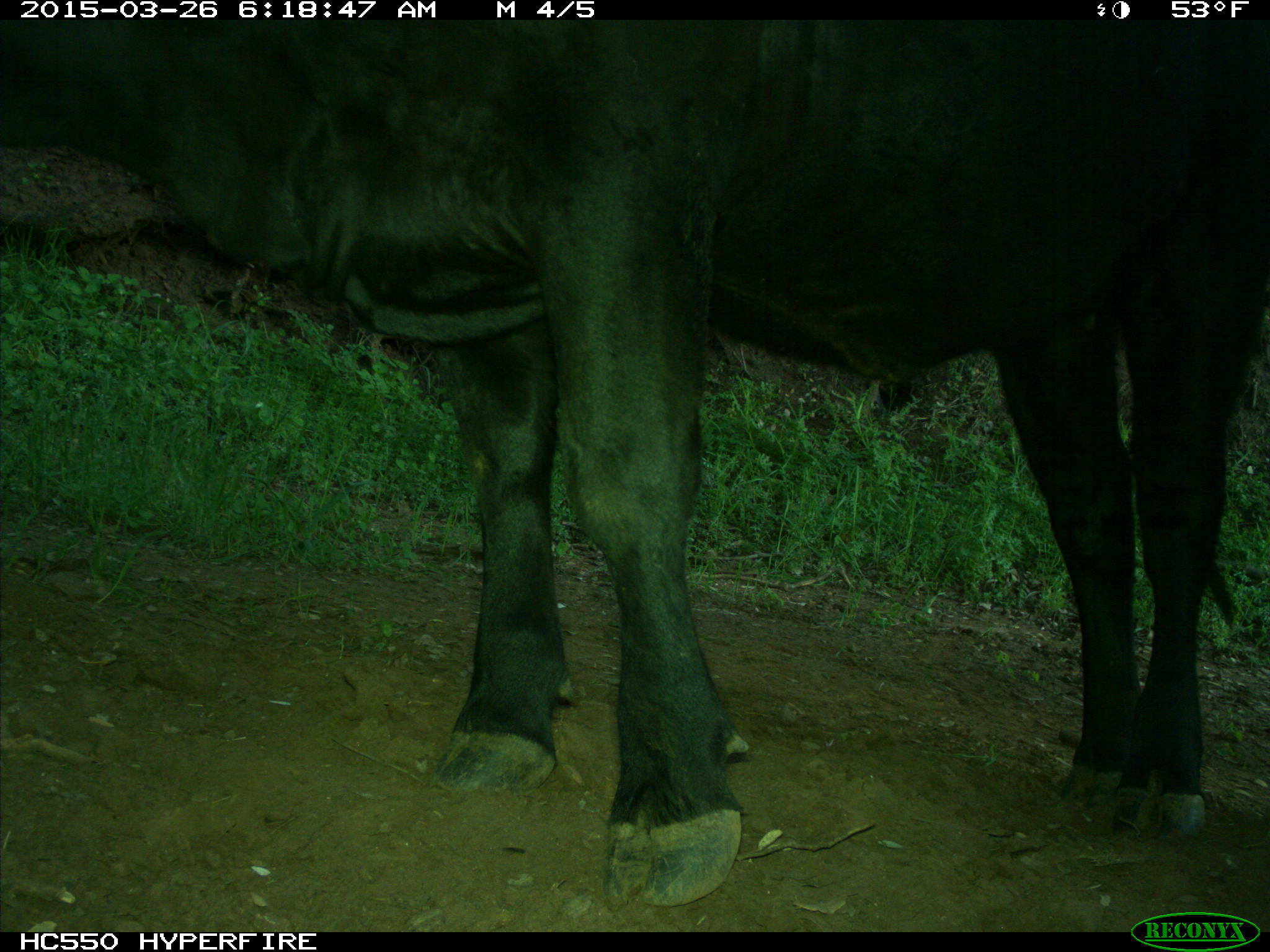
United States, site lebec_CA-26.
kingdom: Animalia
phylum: Chordata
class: Mammalia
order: Artiodactyla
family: Bovidae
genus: Bos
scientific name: Bos taurus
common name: domestic cow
Bos taurus (domestic cow).